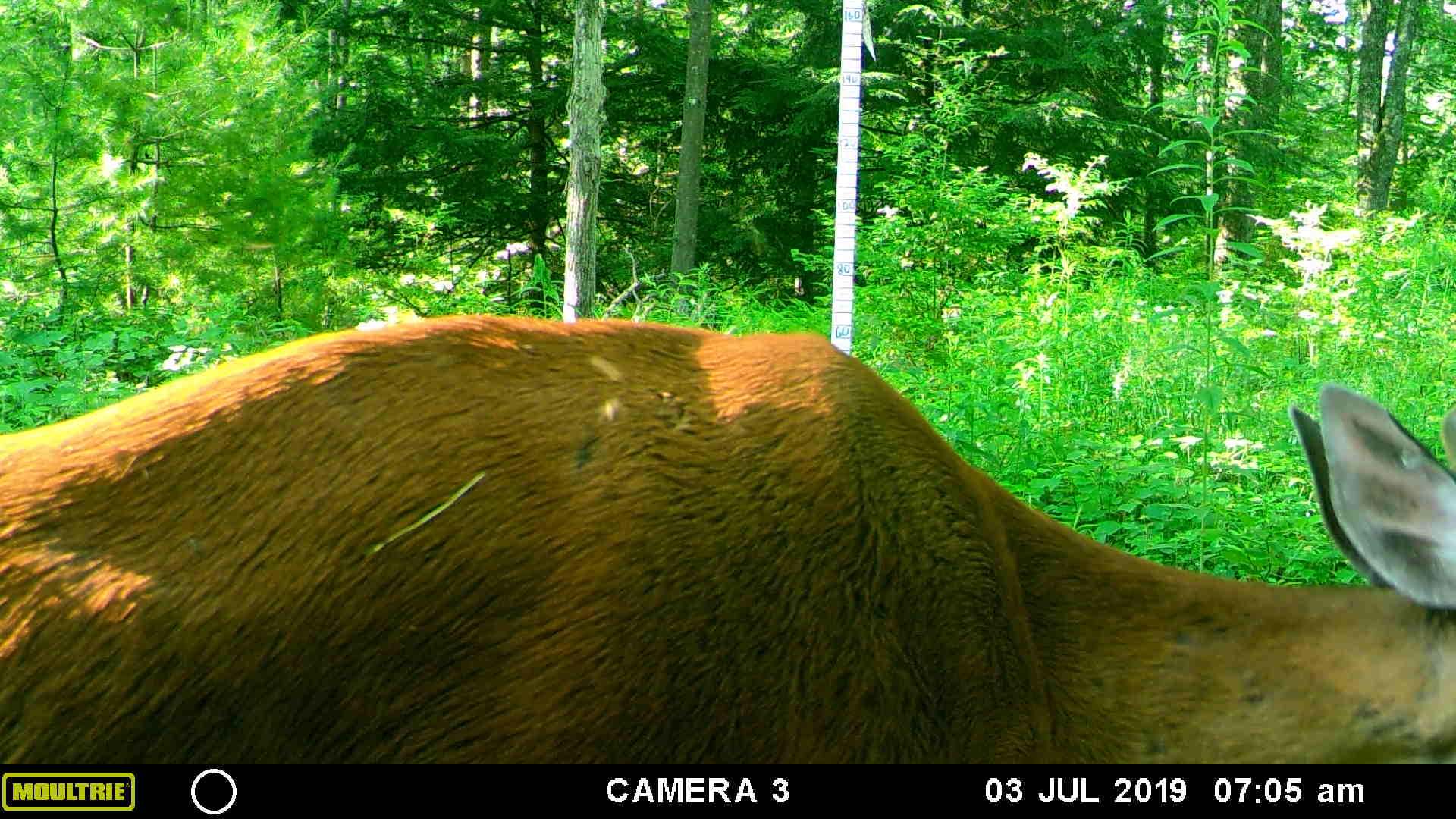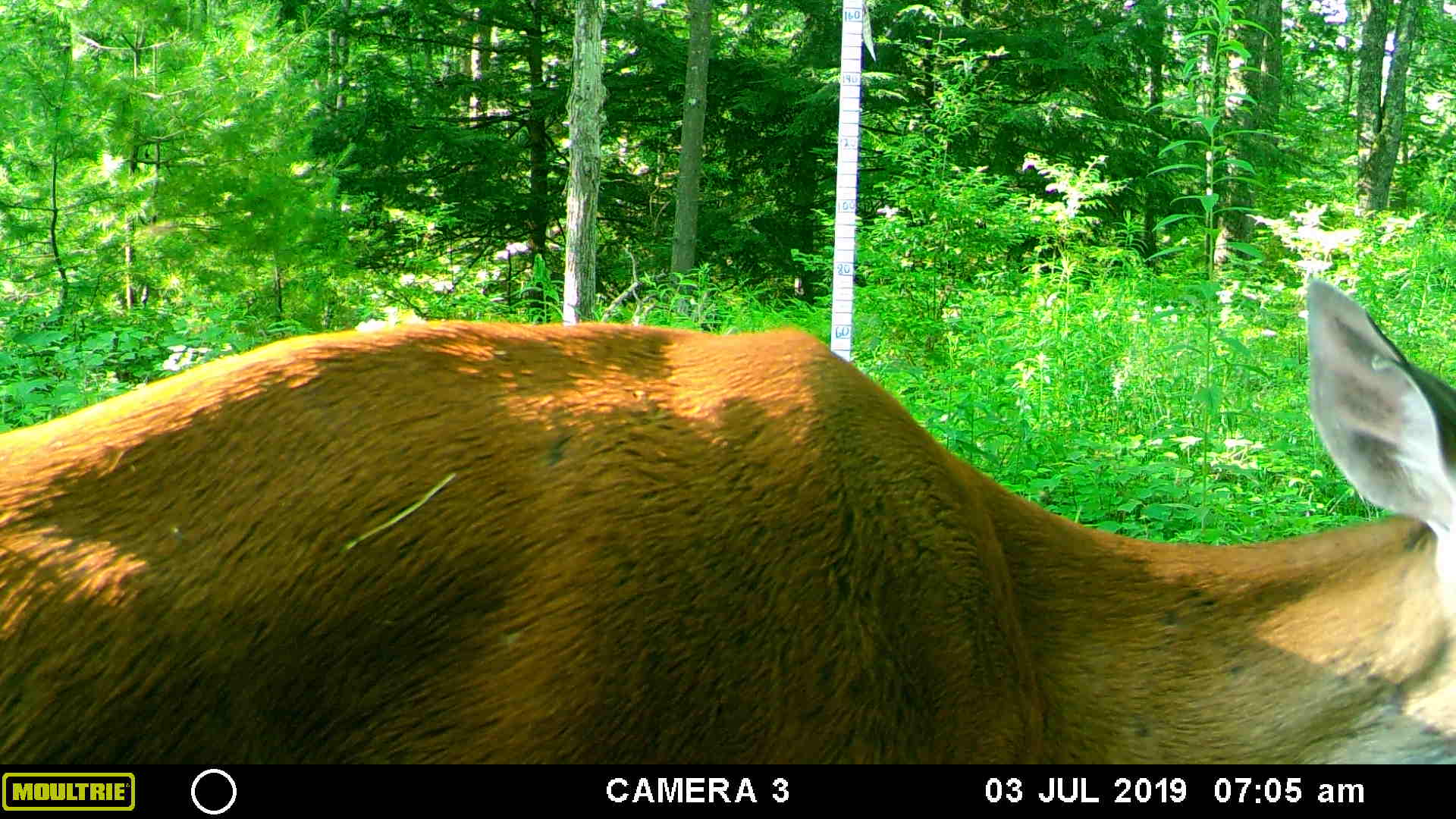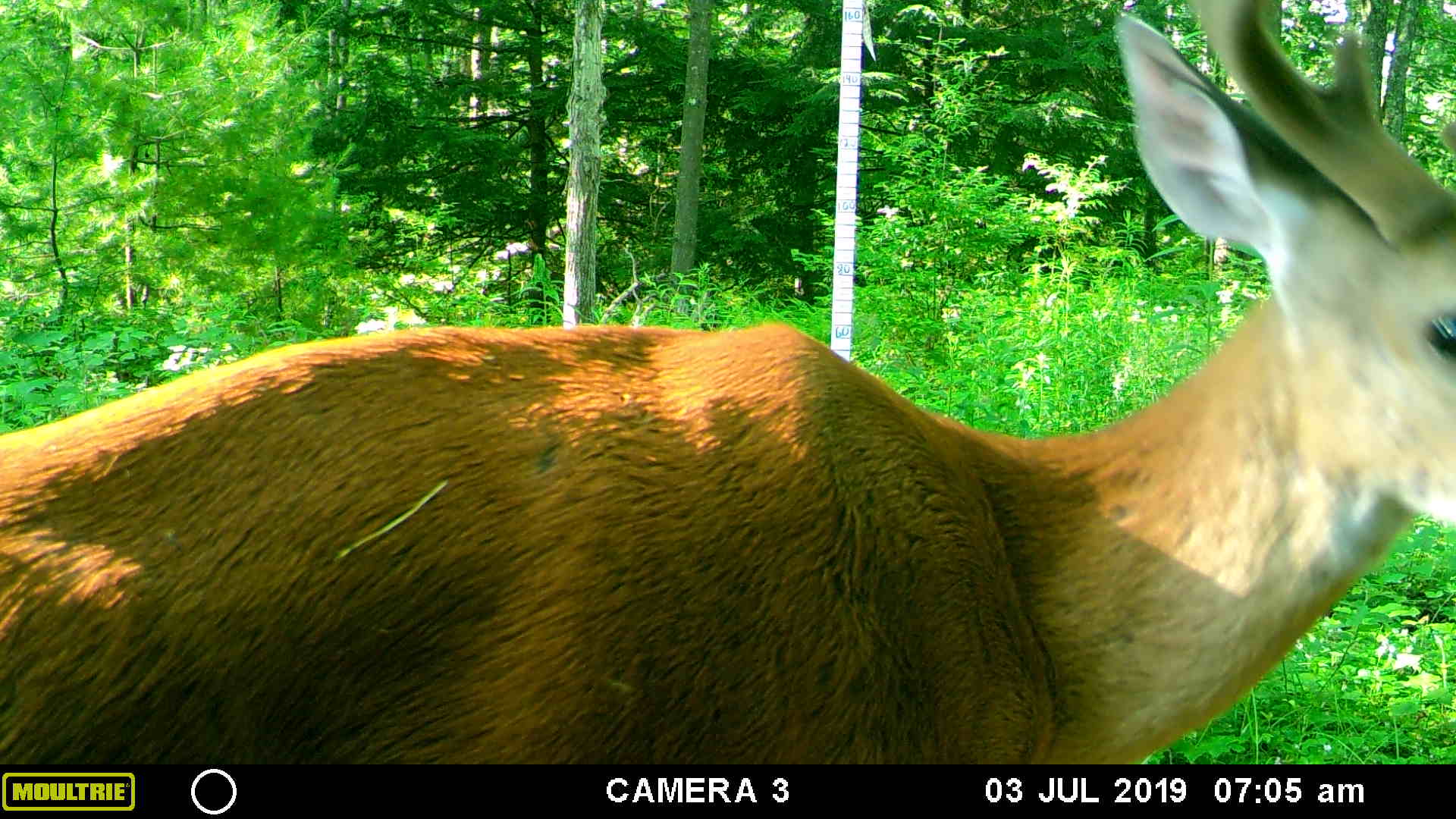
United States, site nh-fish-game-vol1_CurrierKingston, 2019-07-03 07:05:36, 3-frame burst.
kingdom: Animalia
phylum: Chordata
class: Mammalia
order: Artiodactyla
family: Cervidae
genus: Odocoileus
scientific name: Odocoileus virginianus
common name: white-tailed deer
White-tailed deer (Odocoileus virginianus).